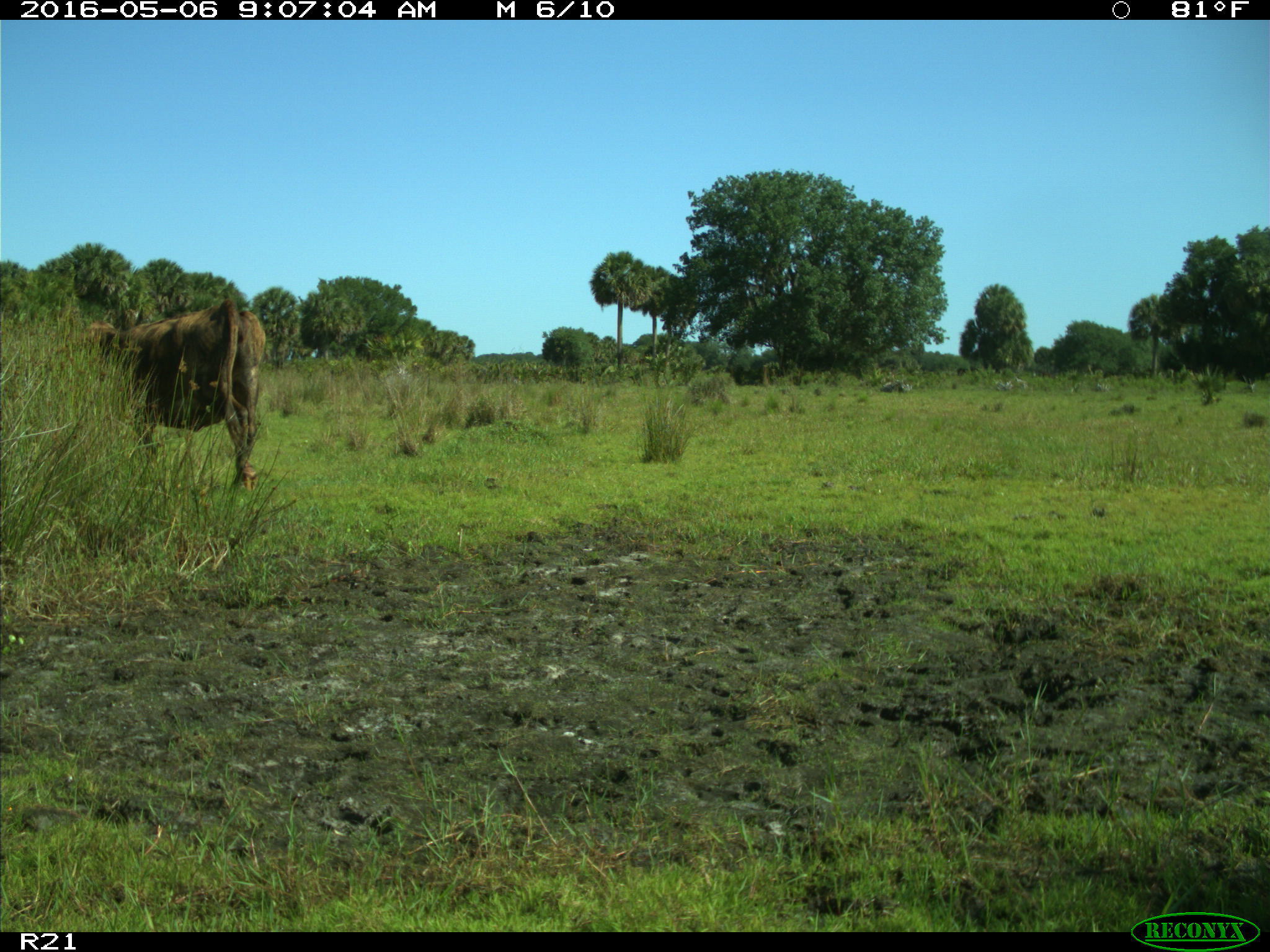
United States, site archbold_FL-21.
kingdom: Animalia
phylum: Chordata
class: Mammalia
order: Artiodactyla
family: Bovidae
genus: Bos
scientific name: Bos taurus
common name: domestic cow